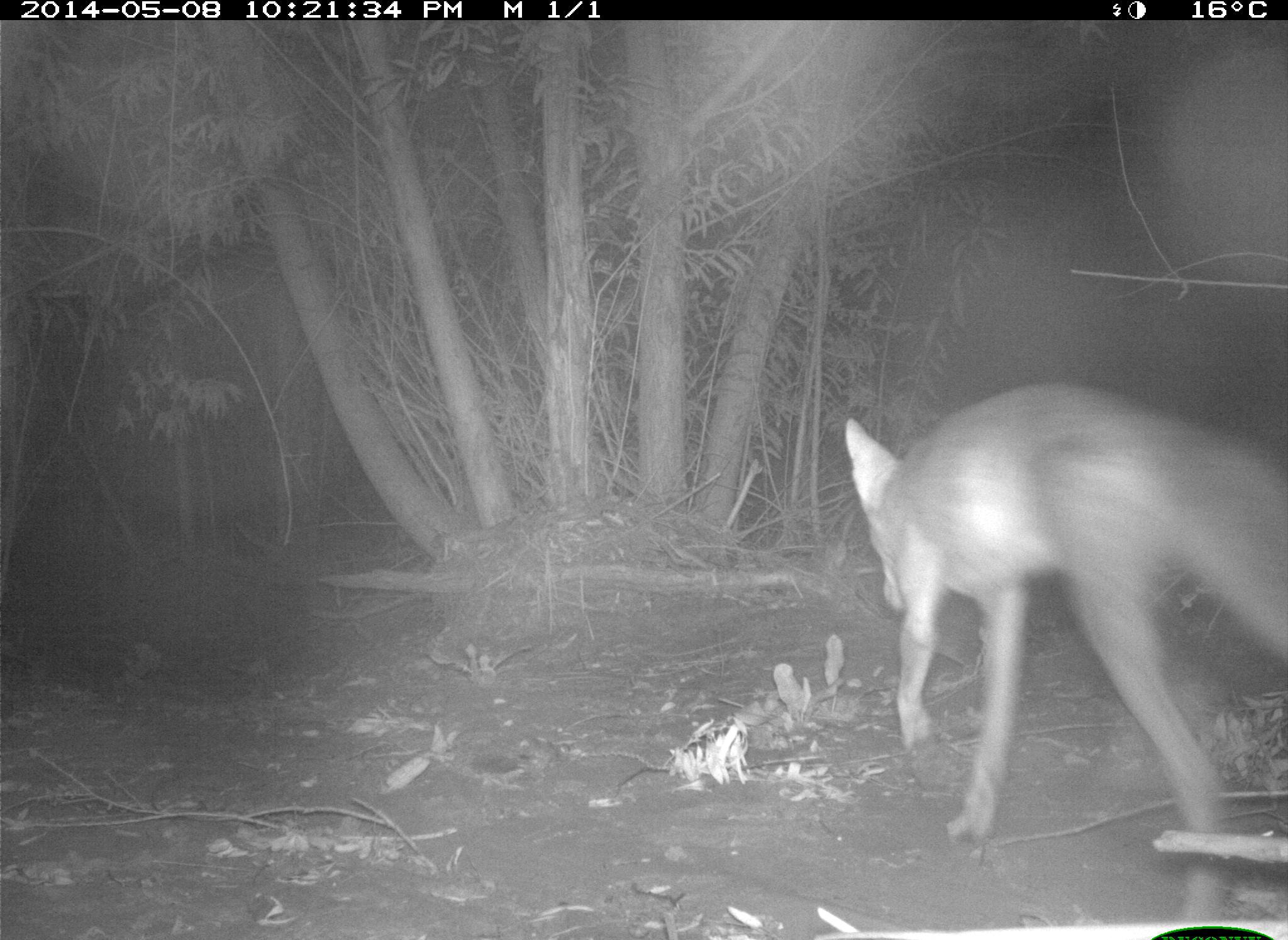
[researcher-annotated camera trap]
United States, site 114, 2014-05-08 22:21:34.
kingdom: Animalia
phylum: Chordata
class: Mammalia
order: Carnivora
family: Canidae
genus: Canis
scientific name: Canis latrans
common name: coyote